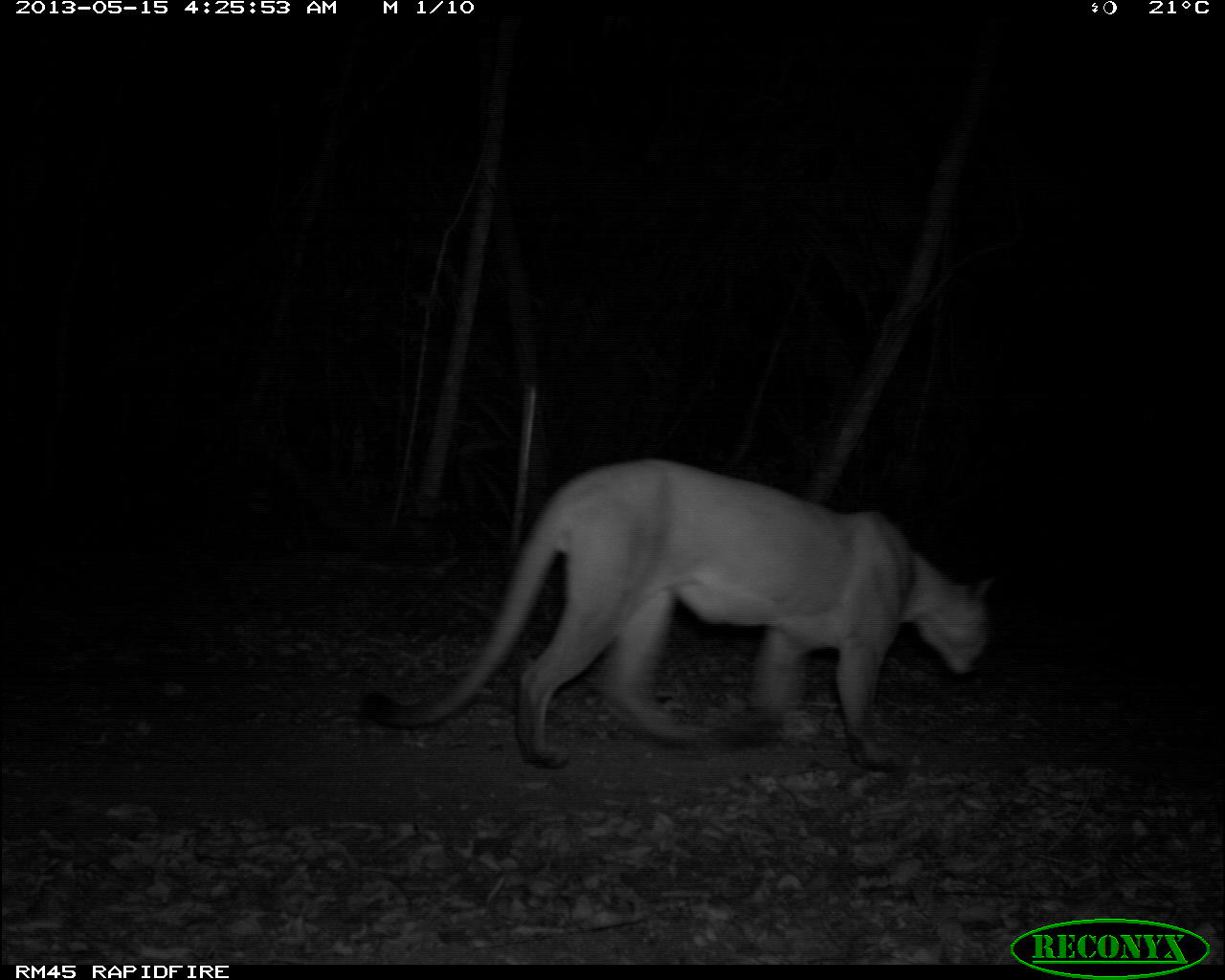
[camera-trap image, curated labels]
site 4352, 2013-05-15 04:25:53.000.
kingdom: Animalia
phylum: Chordata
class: Mammalia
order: Carnivora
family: Felidae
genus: Puma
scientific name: Puma concolor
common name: mountain lion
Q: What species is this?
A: Puma concolor (mountain lion).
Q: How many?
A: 1.